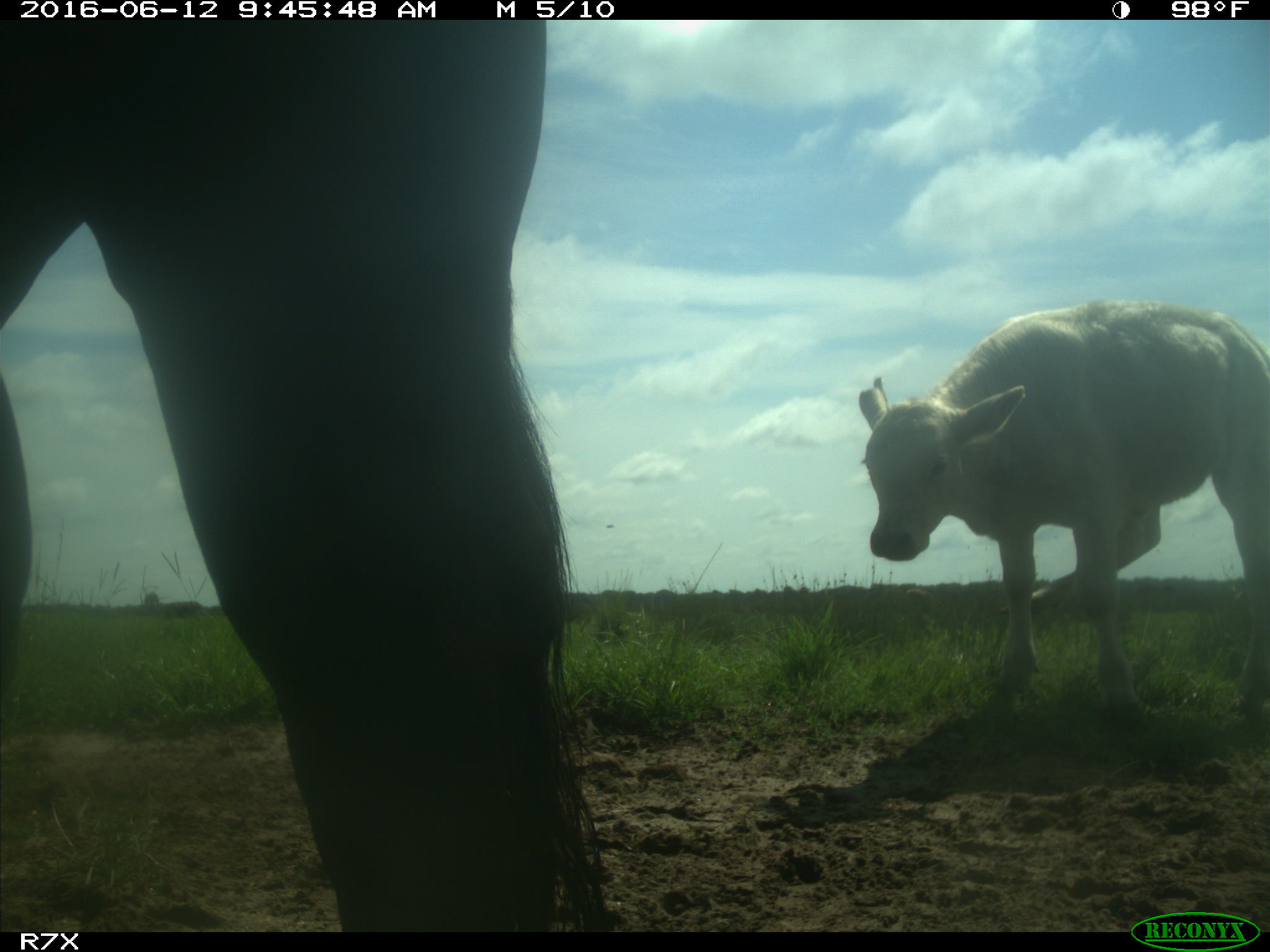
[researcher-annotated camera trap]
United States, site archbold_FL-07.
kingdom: Animalia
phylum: Chordata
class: Mammalia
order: Artiodactyla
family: Bovidae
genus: Bos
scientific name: Bos taurus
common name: domestic cow